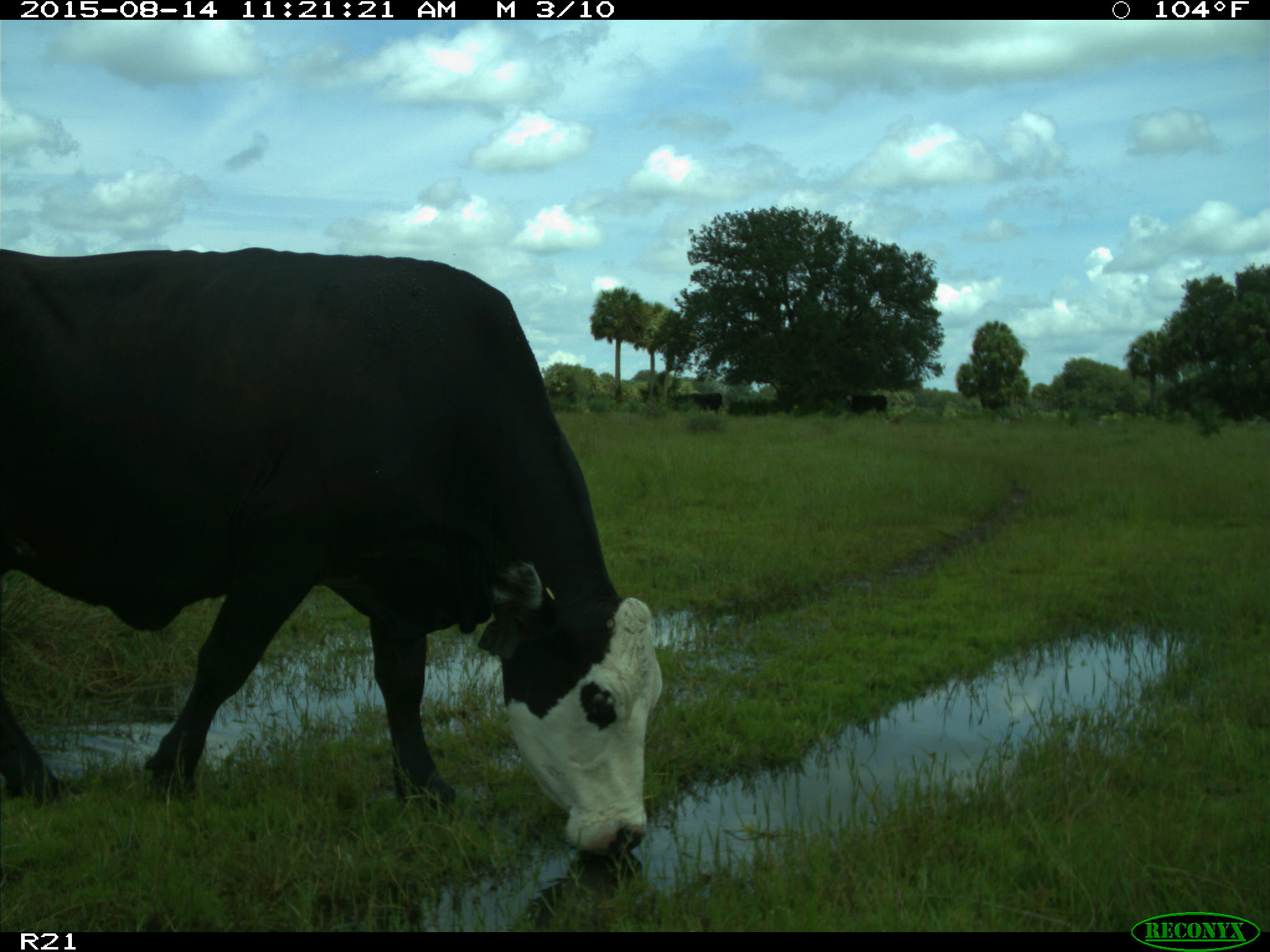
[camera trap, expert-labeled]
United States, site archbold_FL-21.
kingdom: Animalia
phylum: Chordata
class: Mammalia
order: Artiodactyla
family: Bovidae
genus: Bos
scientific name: Bos taurus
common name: domestic cow